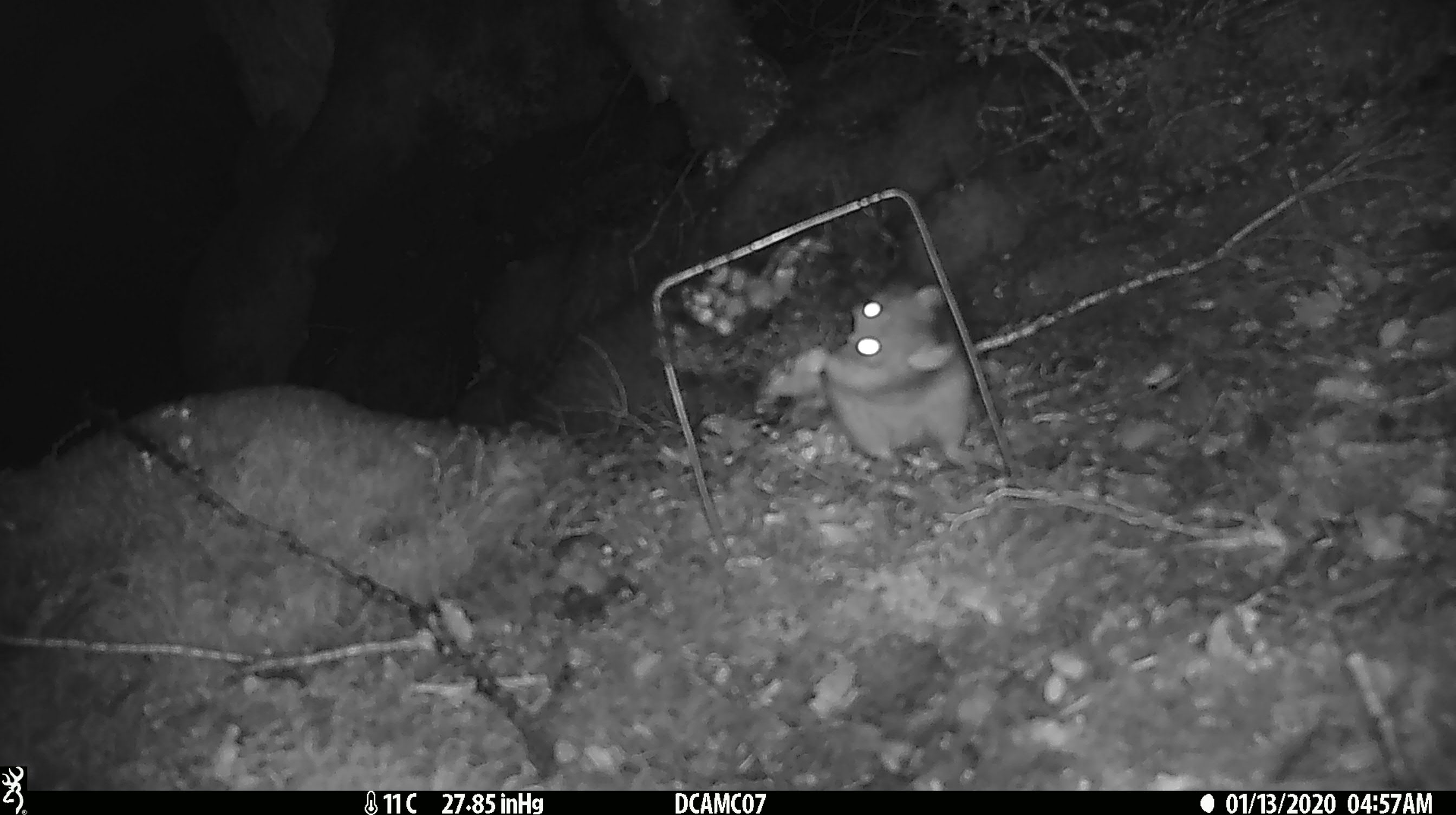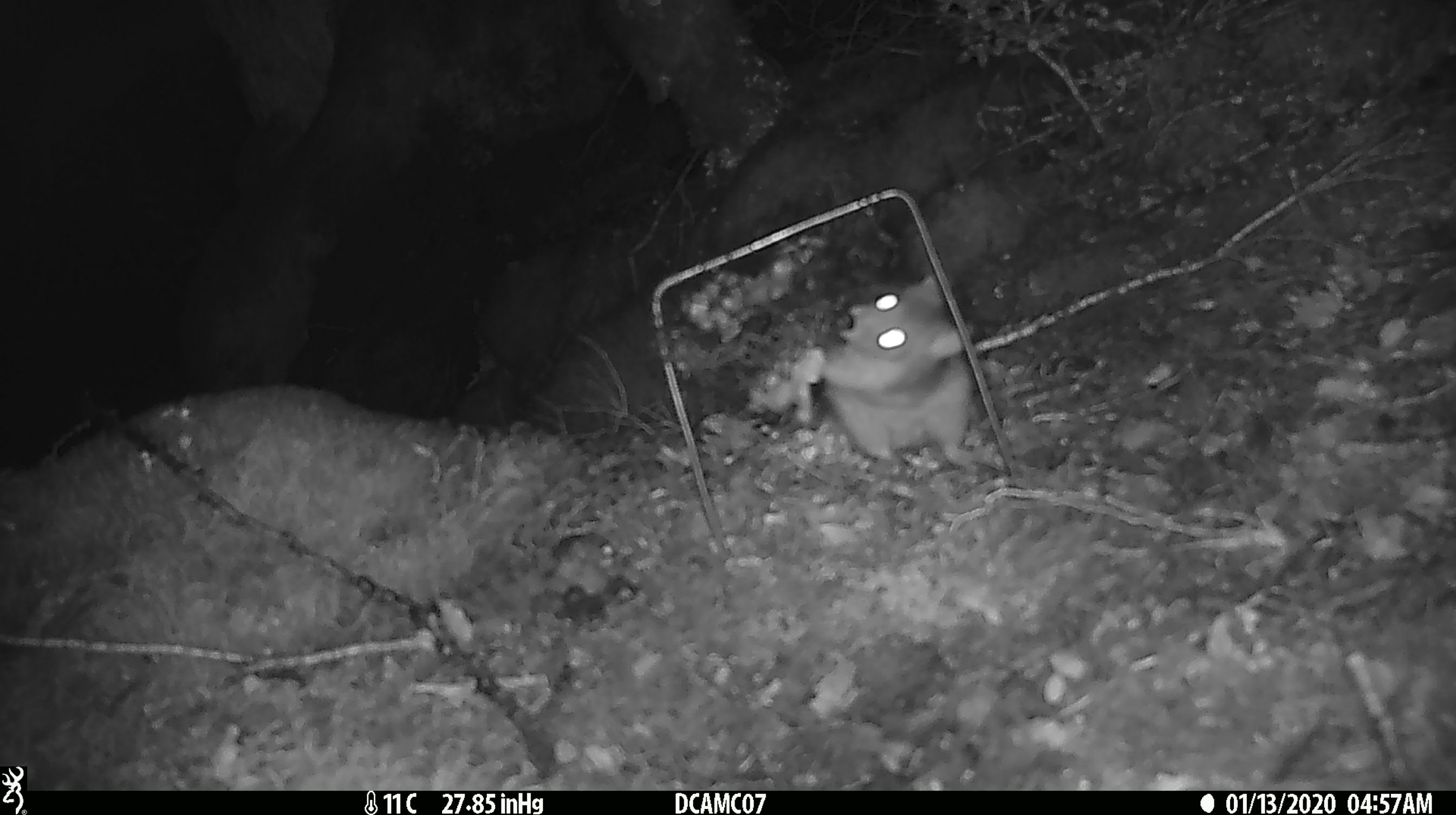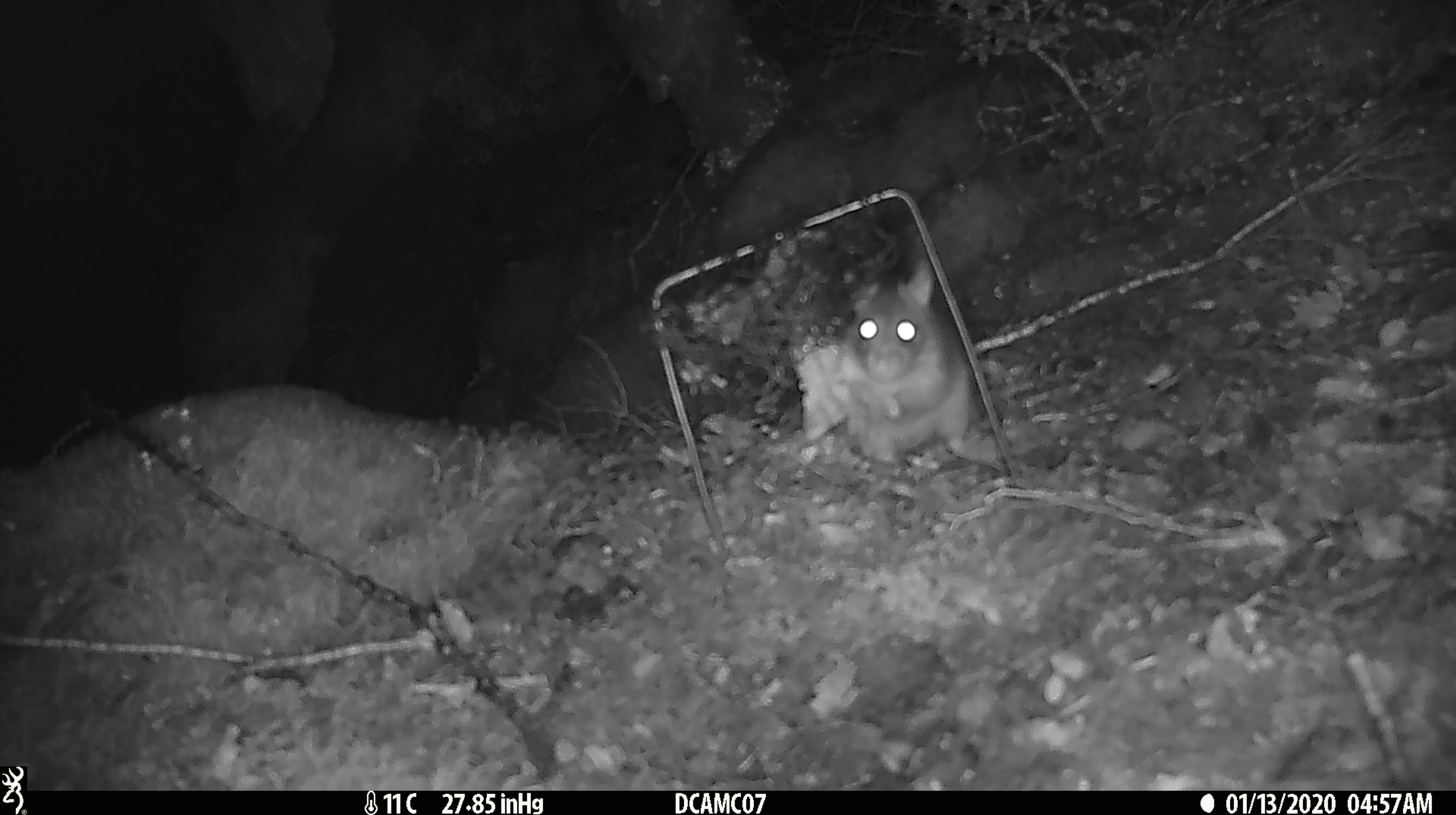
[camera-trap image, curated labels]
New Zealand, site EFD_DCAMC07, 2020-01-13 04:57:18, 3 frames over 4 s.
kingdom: Animalia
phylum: Chordata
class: Mammalia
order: Rodentia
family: Muridae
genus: Rattus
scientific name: Rattus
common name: rat